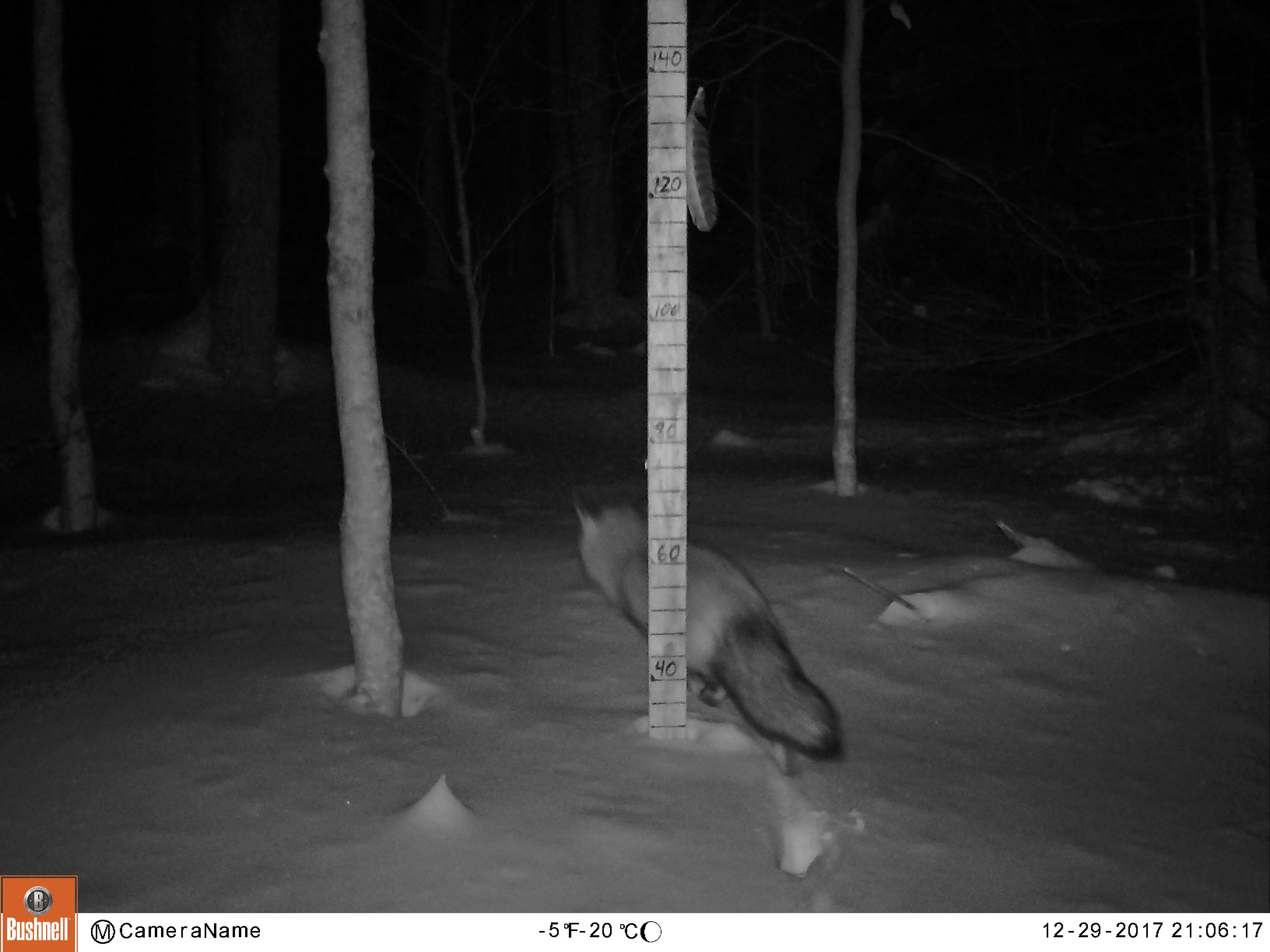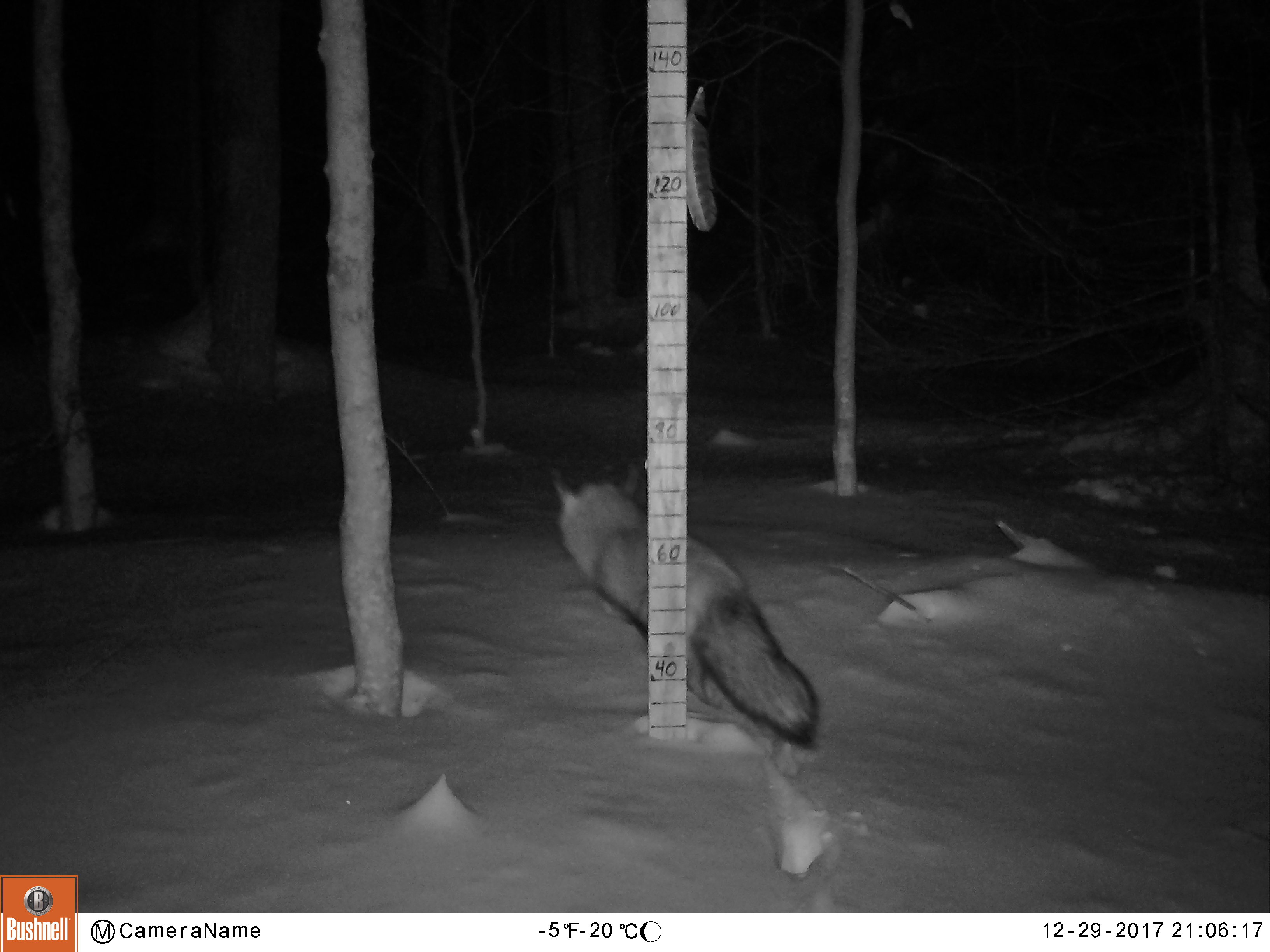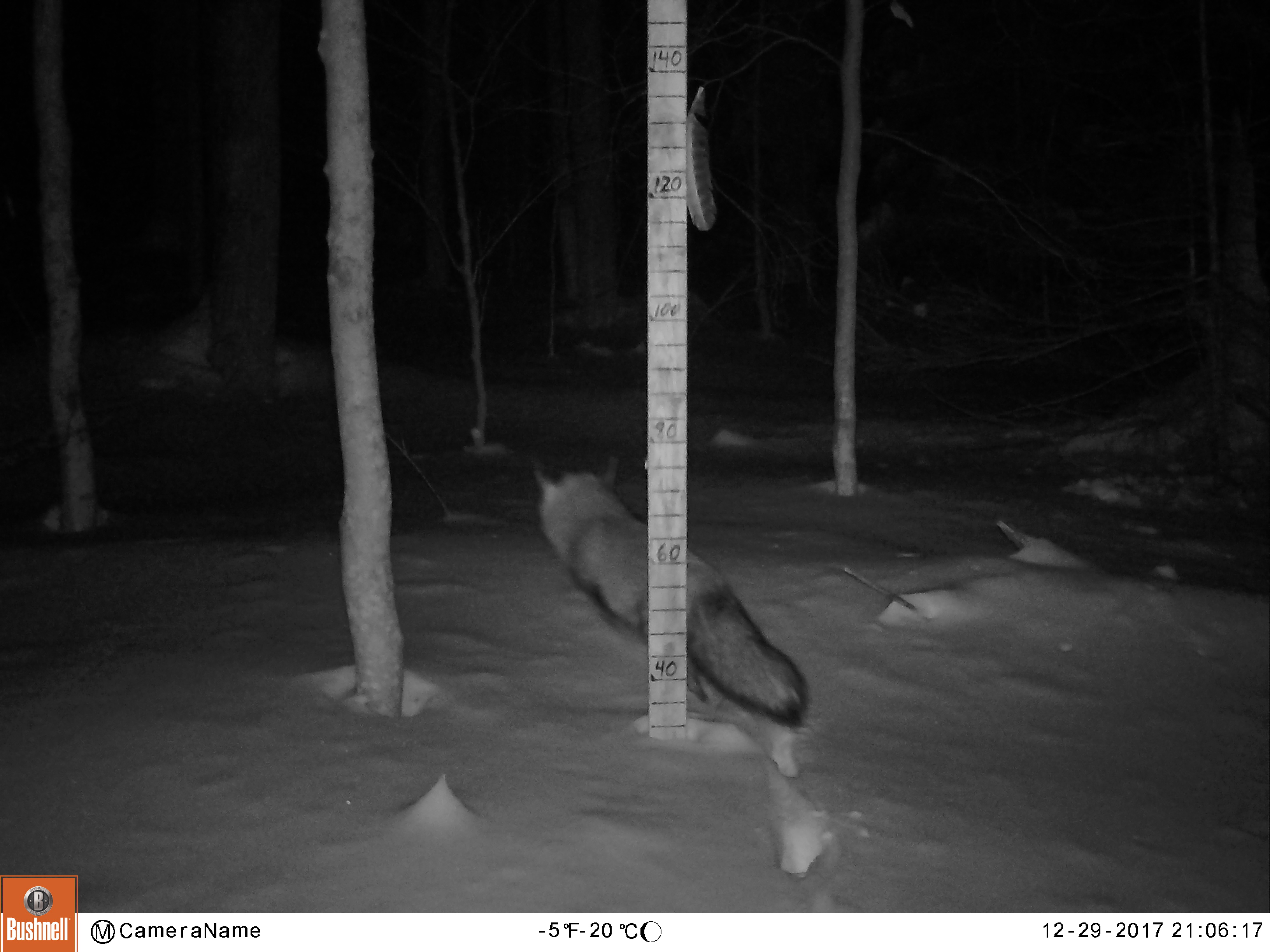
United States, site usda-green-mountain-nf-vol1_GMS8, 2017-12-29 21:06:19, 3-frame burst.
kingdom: Animalia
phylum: Chordata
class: Mammalia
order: Carnivora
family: Canidae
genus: Vulpes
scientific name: Vulpes vulpes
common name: red fox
Red fox (Vulpes vulpes).